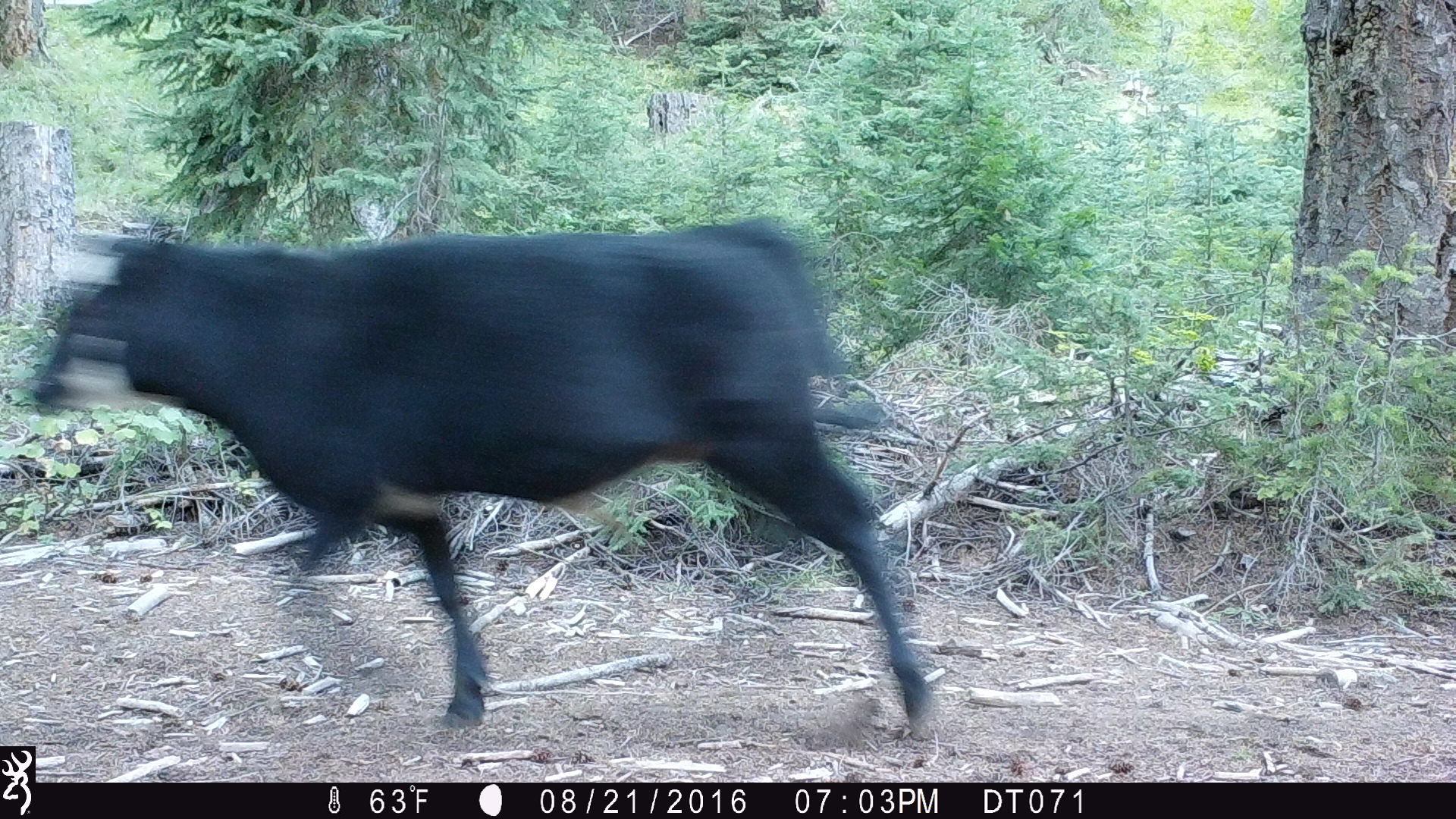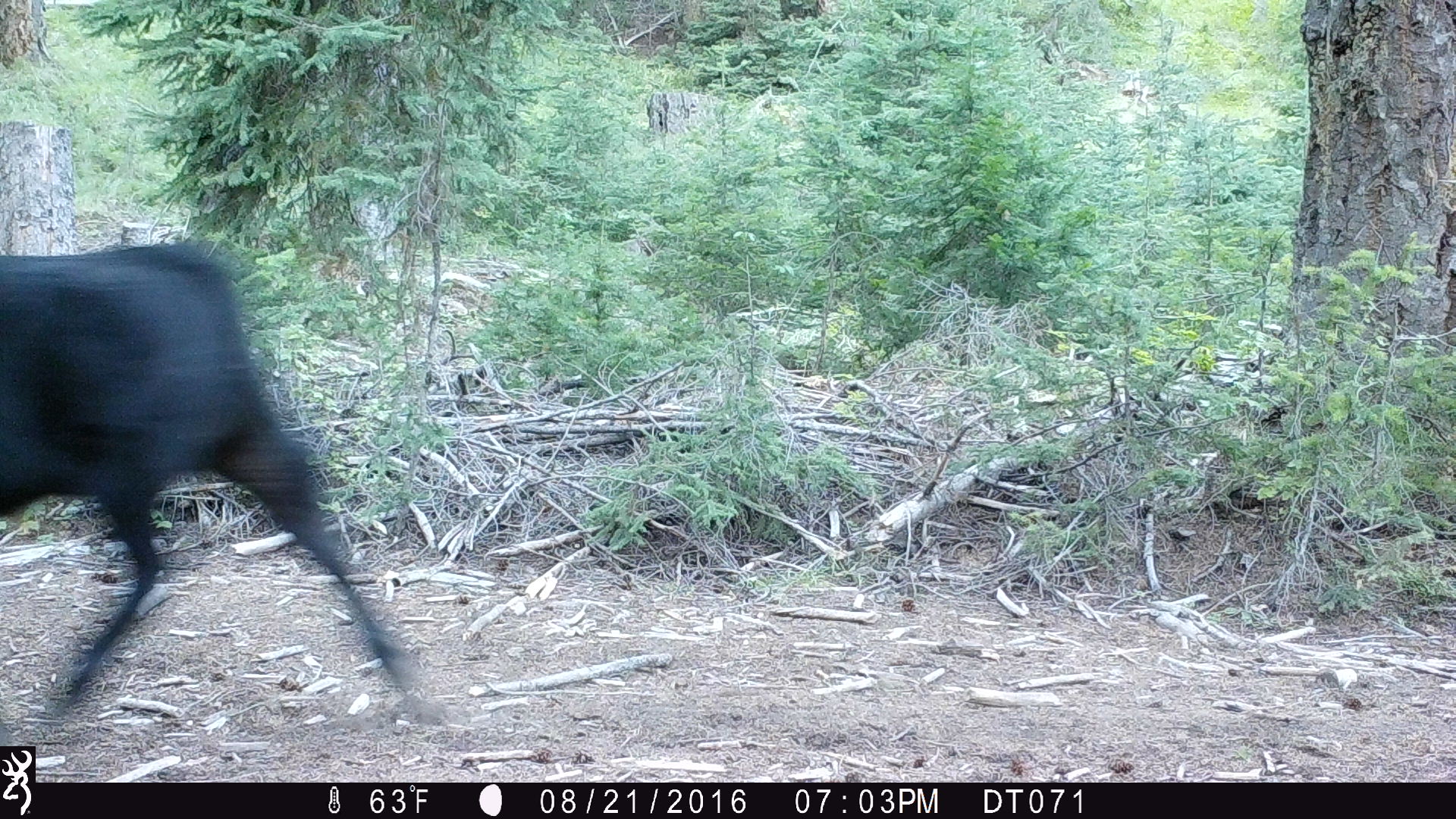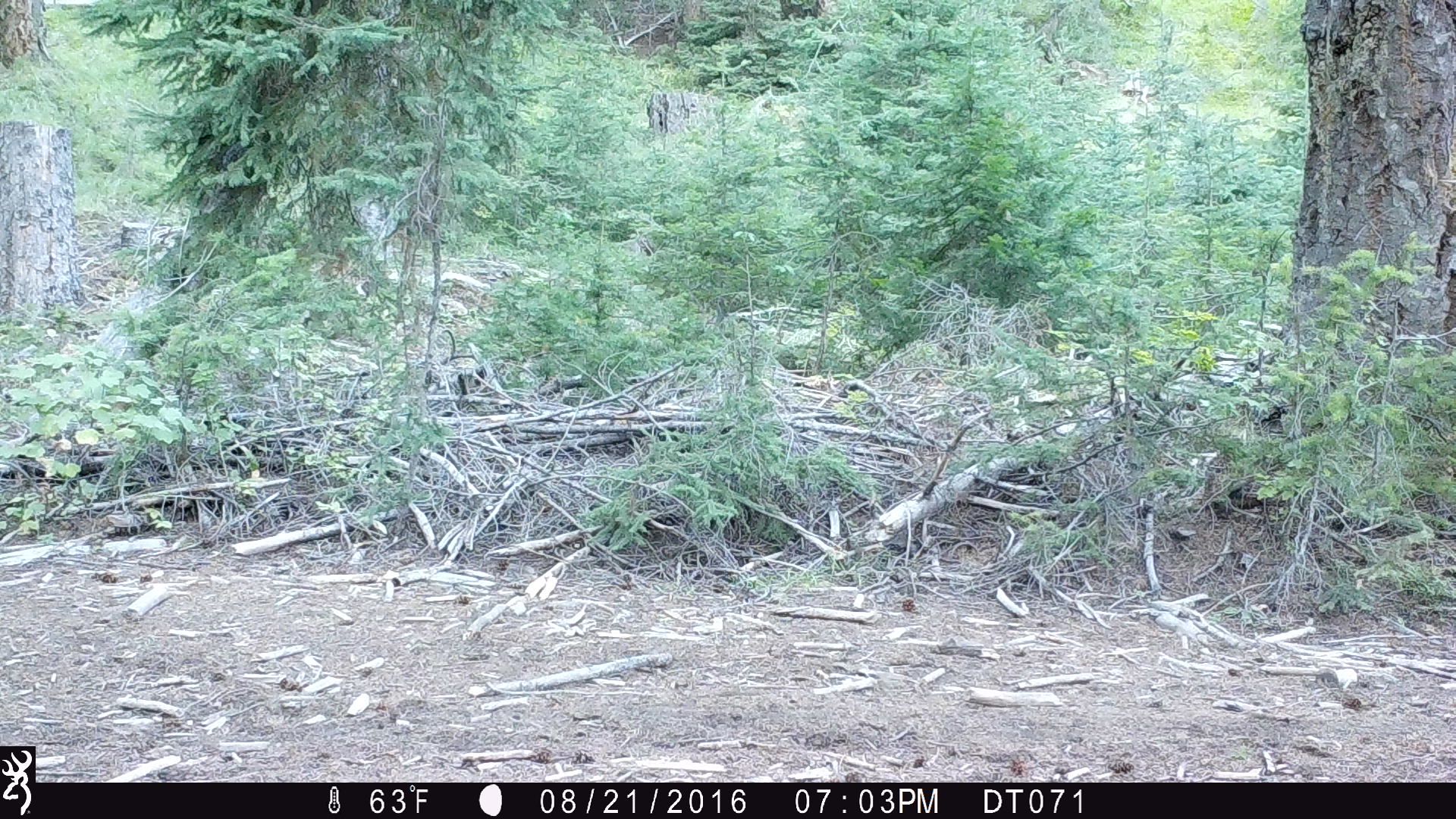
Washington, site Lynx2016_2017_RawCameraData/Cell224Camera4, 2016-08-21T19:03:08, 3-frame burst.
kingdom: Animalia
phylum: Chordata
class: Mammalia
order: Artiodactyla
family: Bovidae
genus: Bos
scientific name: Bos taurus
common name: domestic cattle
Domestic cattle (Bos taurus). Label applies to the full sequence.